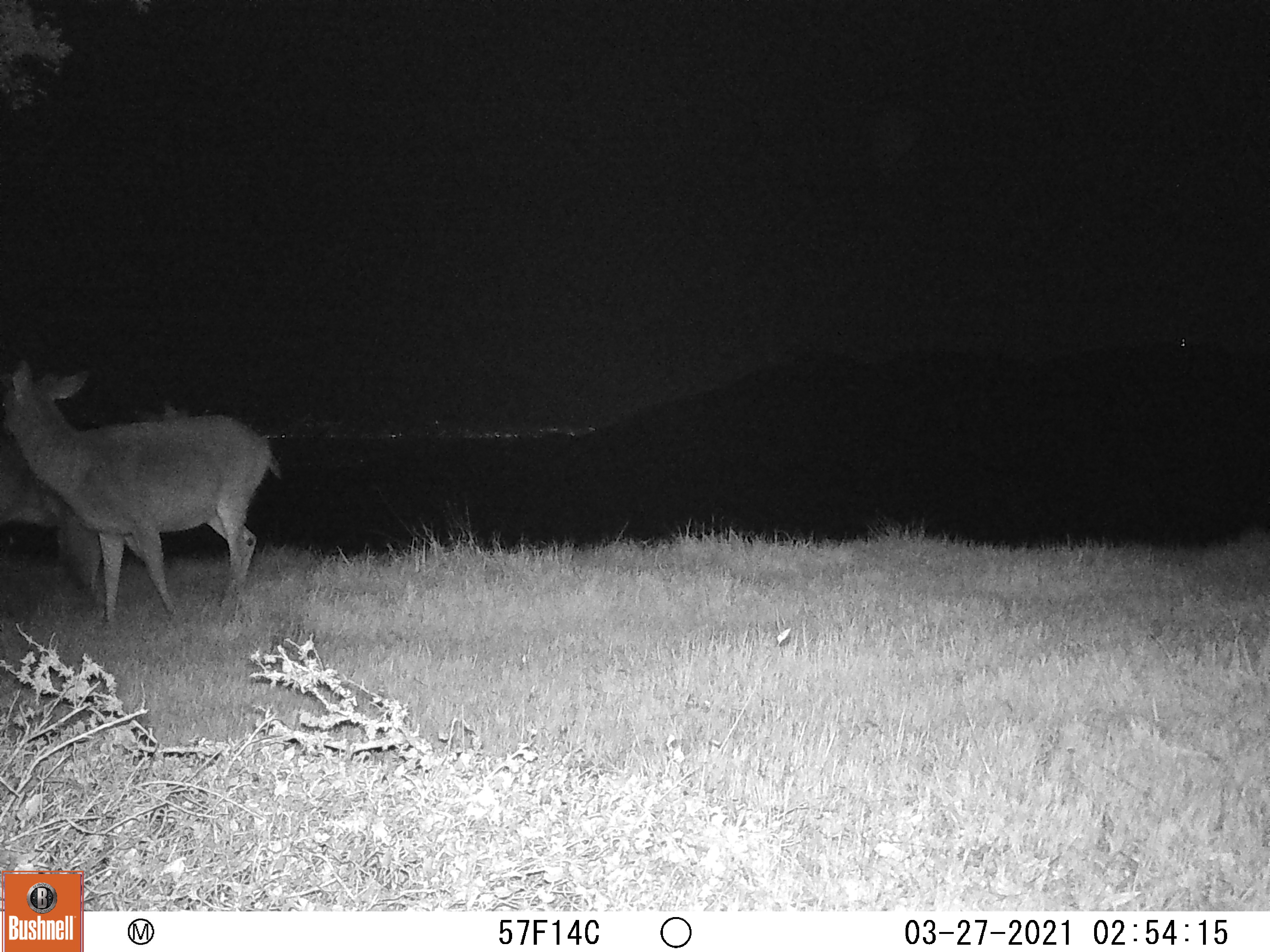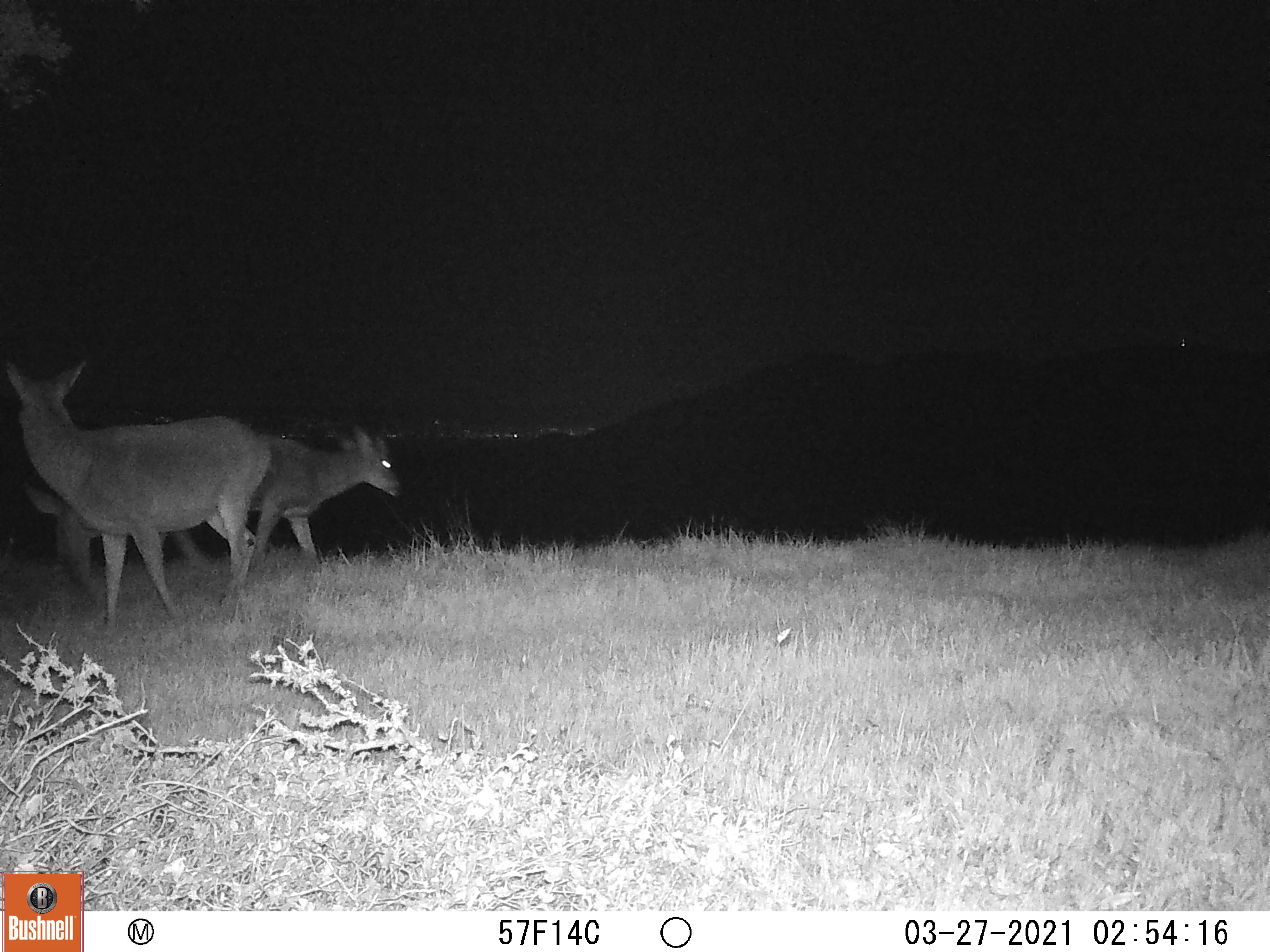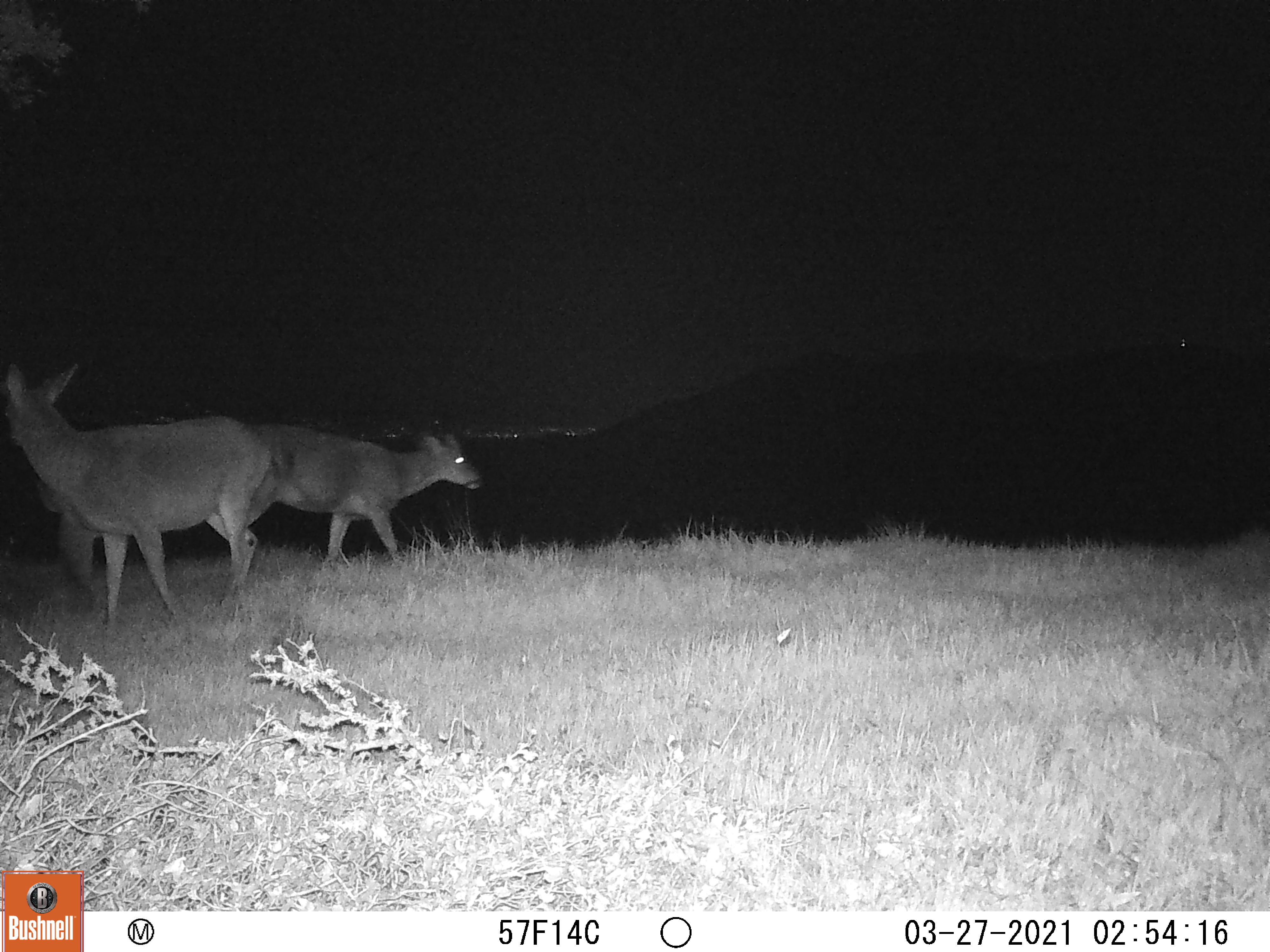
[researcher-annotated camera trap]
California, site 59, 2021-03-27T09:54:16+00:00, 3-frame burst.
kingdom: Animalia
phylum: Chordata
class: Mammalia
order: Artiodactyla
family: Cervidae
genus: Odocoileus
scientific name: Odocoileus hemionus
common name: mule deer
Mule deer (Odocoileus hemionus).